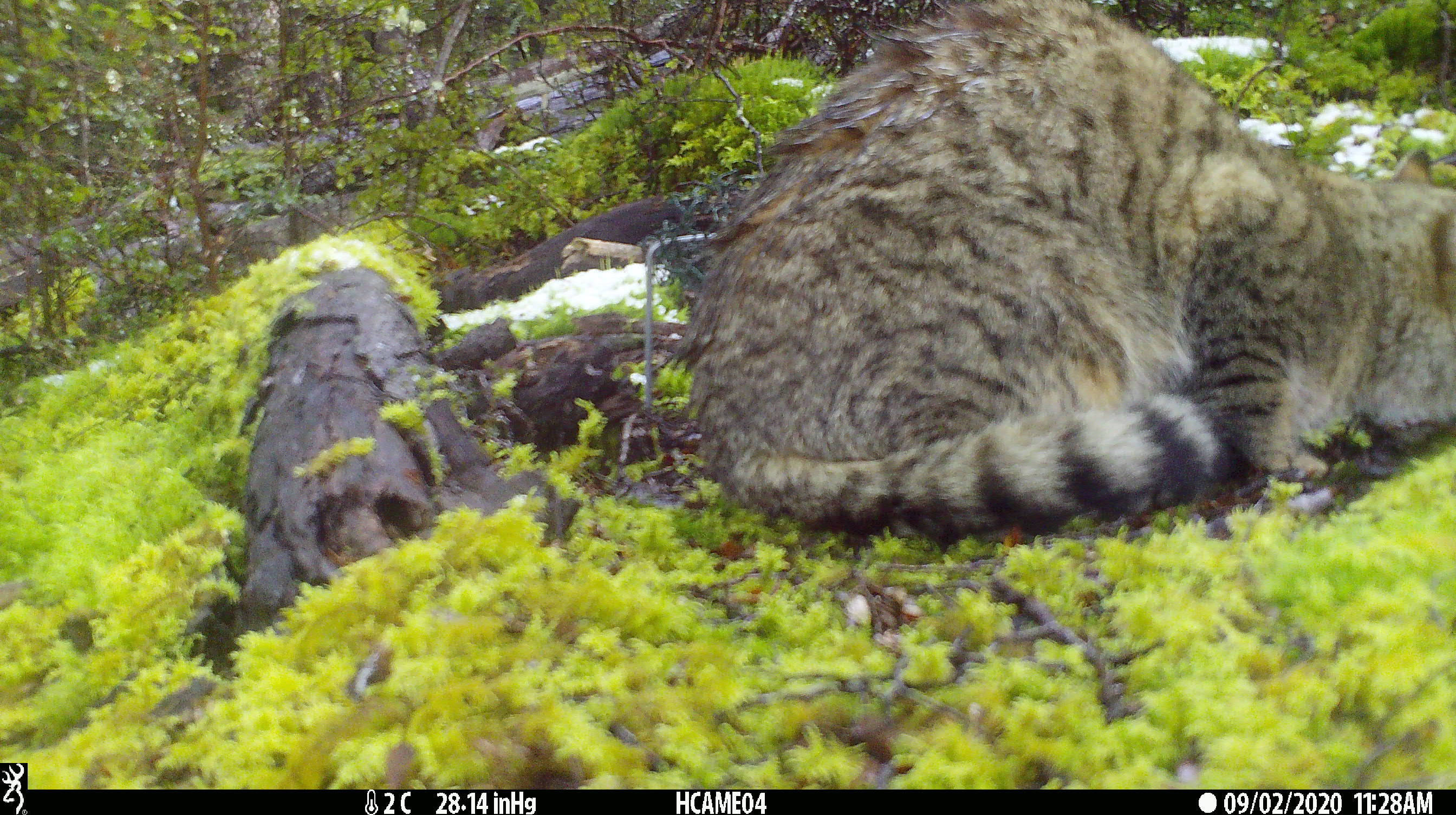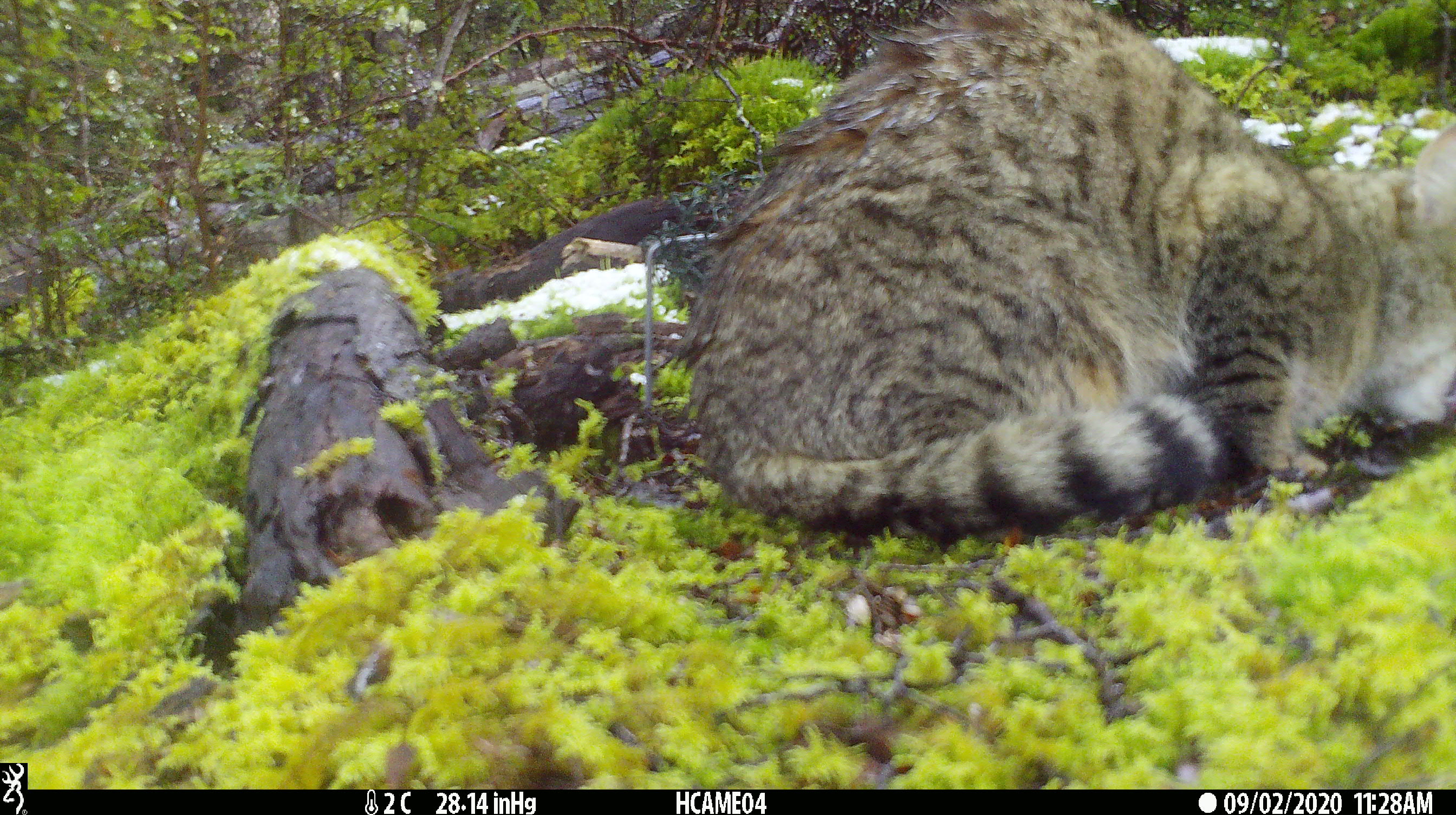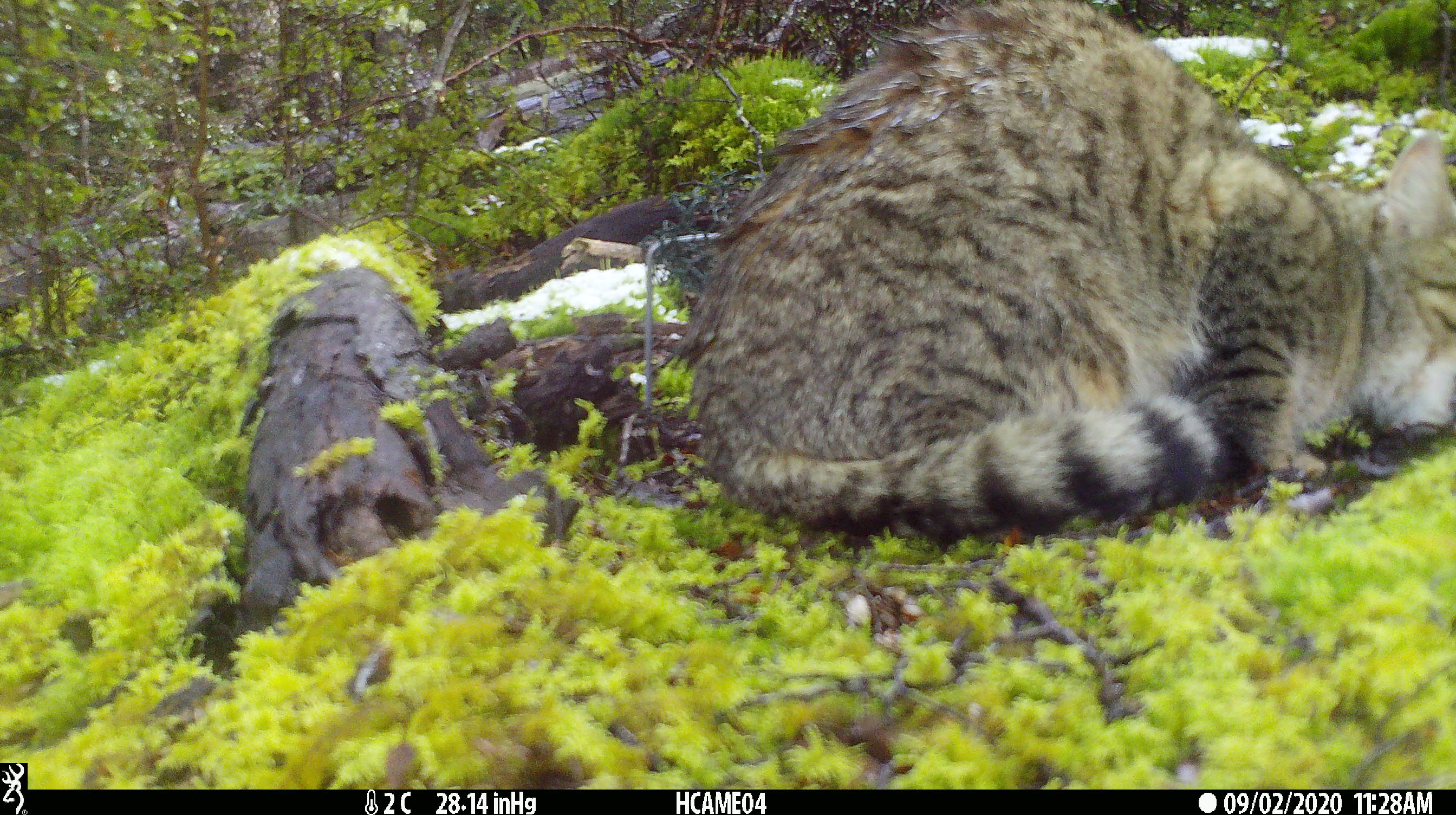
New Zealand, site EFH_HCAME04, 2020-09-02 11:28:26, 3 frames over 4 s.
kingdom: Animalia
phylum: Chordata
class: Mammalia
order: Carnivora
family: Felidae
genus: Felis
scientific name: Felis catus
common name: domestic cat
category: cat